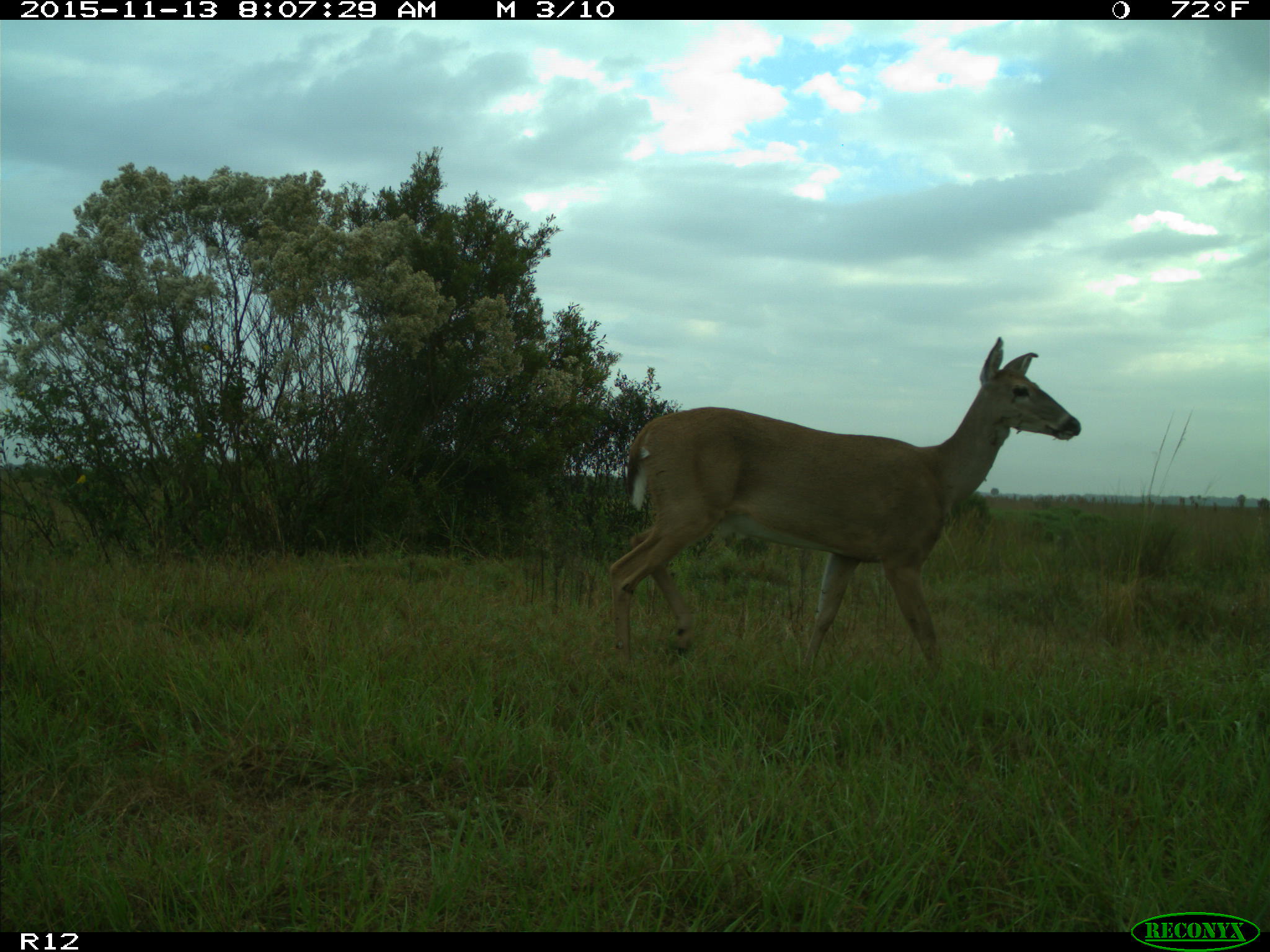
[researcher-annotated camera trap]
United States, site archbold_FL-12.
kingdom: Animalia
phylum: Chordata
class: Mammalia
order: Artiodactyla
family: Cervidae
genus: Odocoileus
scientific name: Odocoileus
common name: deer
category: unidentified deer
Unidentified deer (deer) (Odocoileus).